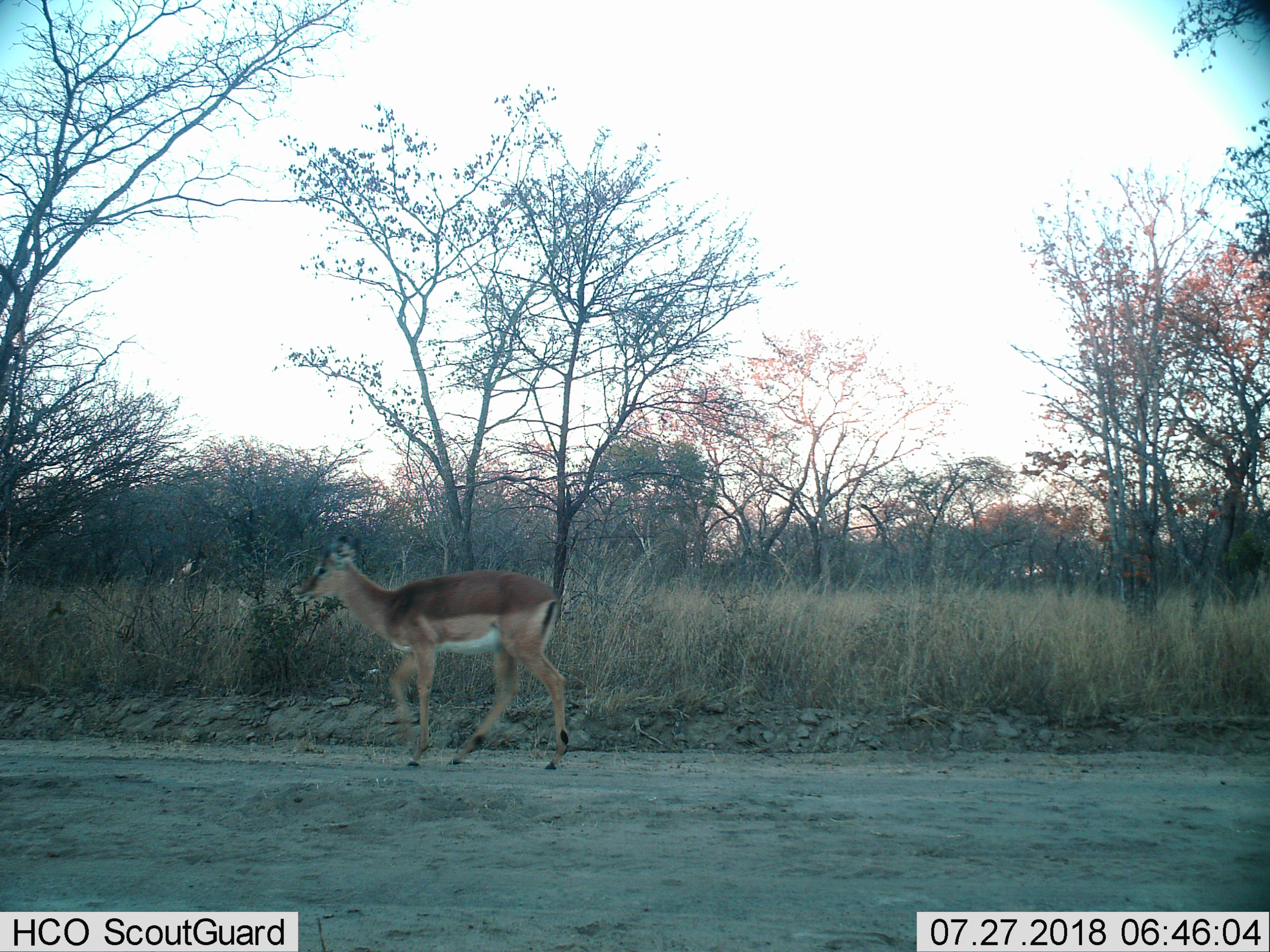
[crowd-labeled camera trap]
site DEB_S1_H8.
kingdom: Animalia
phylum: Chordata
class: Mammalia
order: Artiodactyla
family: Bovidae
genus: Aepyceros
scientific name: Aepyceros melampus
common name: impala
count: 1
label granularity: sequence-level